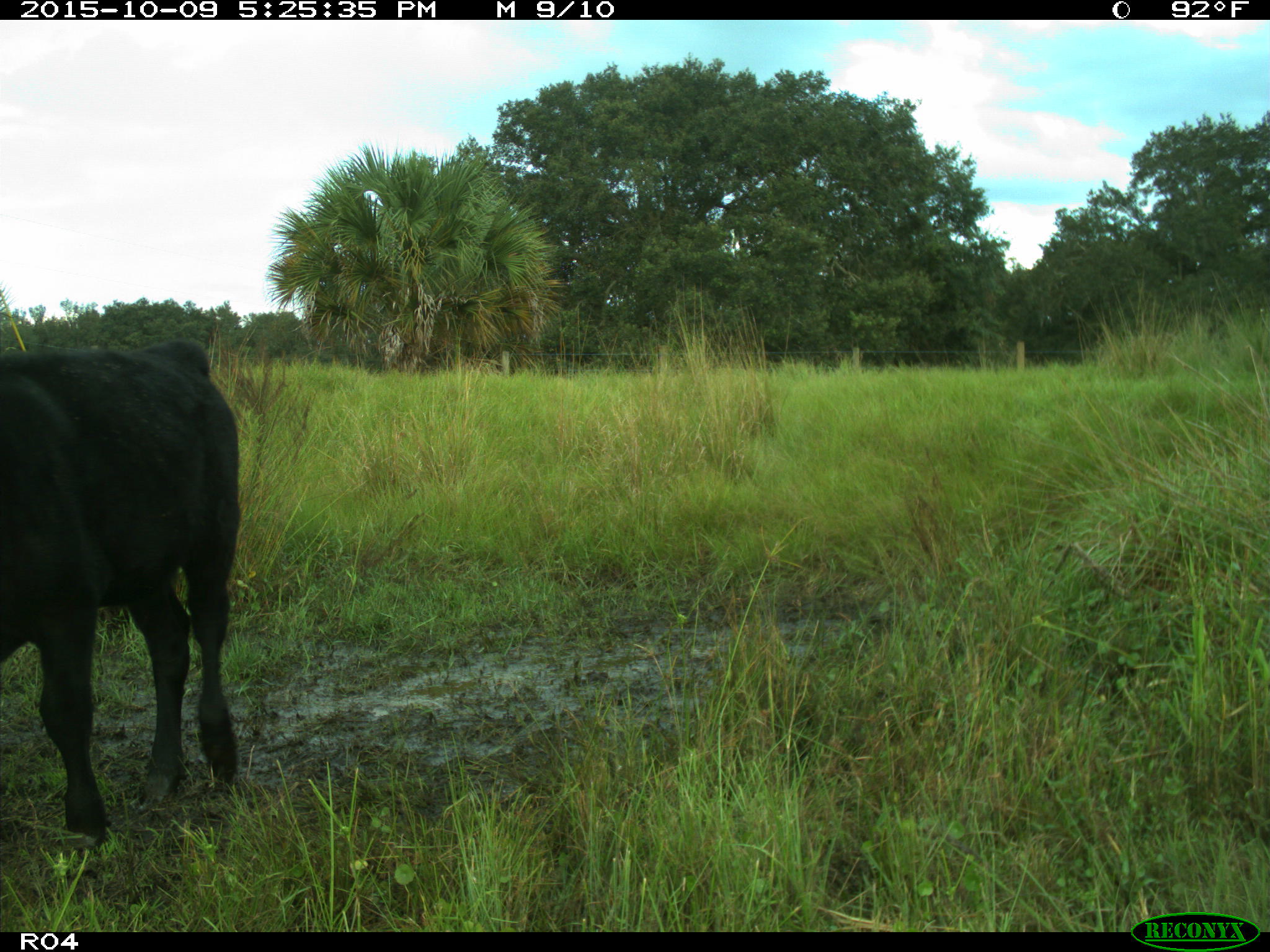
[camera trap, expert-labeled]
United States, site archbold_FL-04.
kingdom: Animalia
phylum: Chordata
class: Mammalia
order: Artiodactyla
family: Bovidae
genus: Bos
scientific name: Bos taurus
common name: domestic cow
Bos taurus (domestic cow).